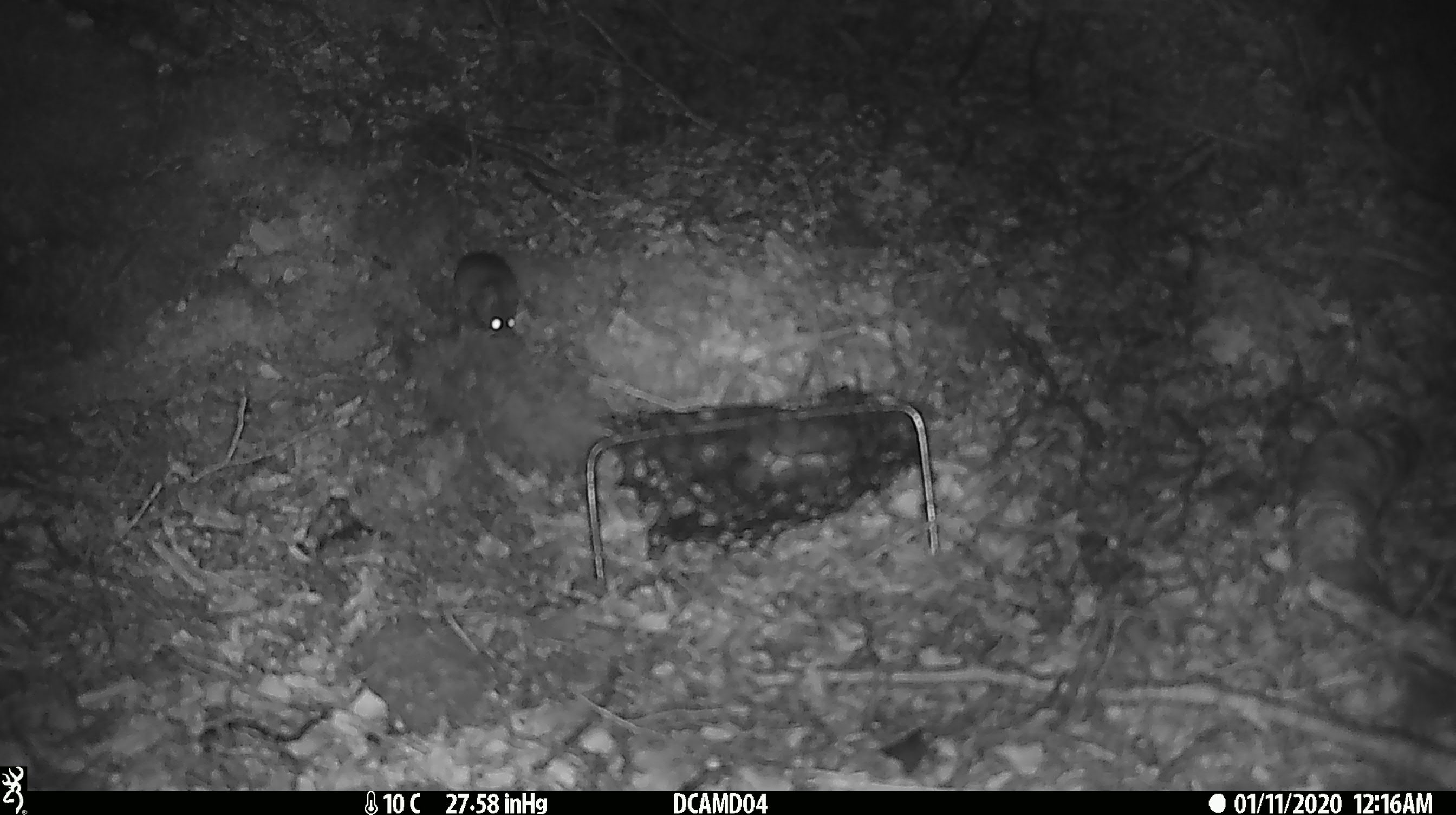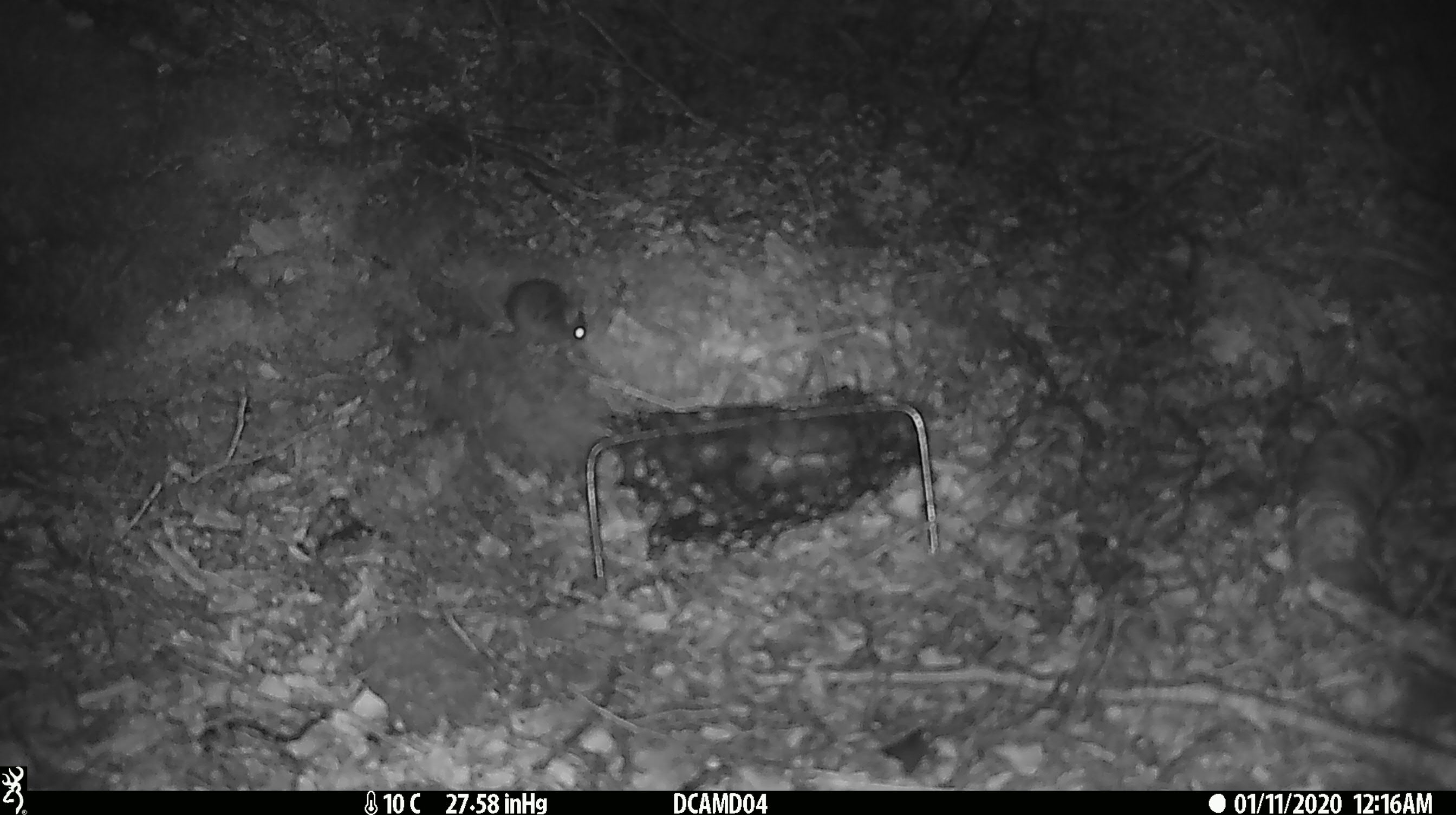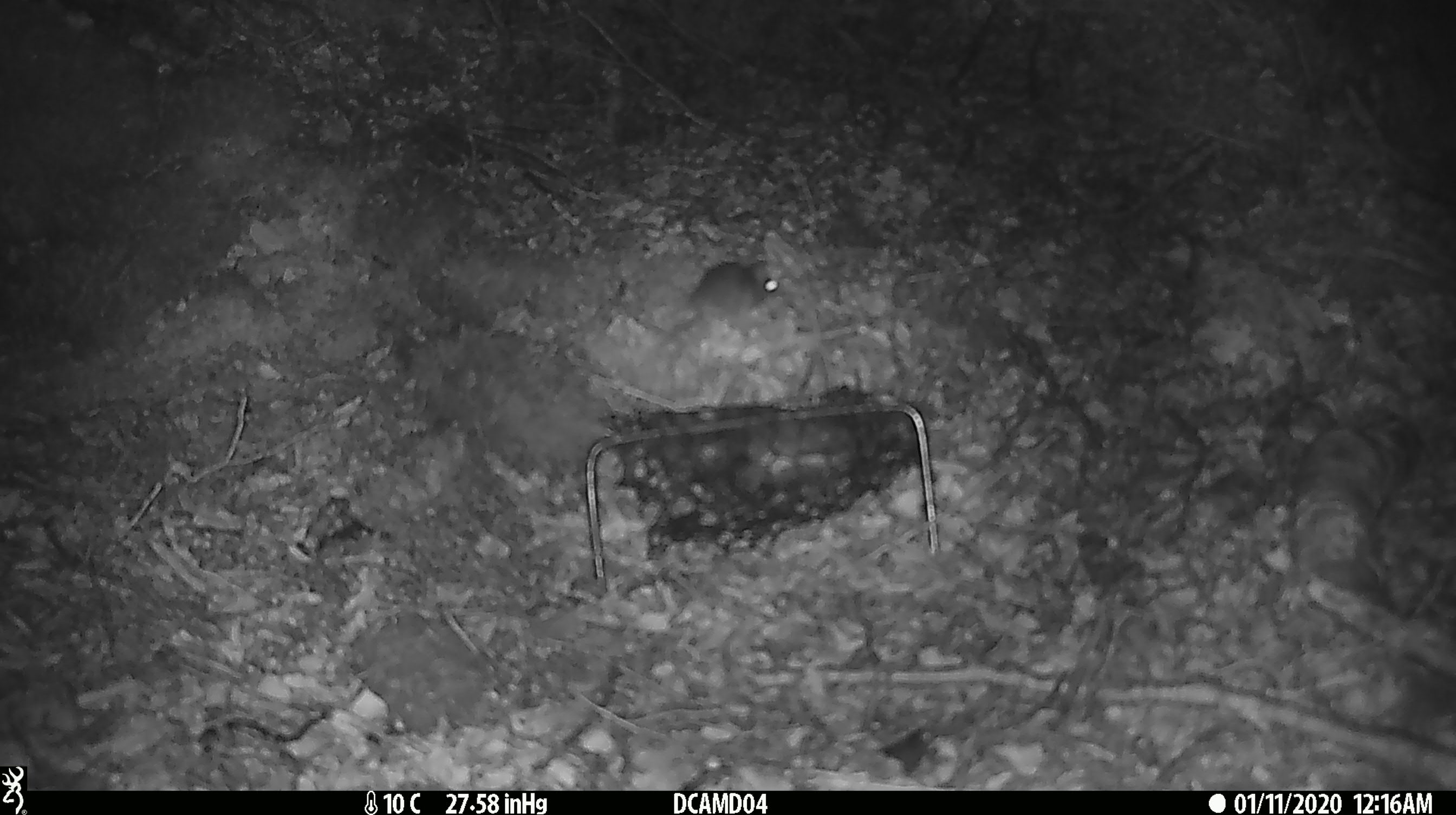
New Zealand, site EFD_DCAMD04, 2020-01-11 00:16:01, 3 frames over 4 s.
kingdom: Animalia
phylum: Chordata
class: Mammalia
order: Rodentia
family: Muridae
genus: Mus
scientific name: Mus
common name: mouse